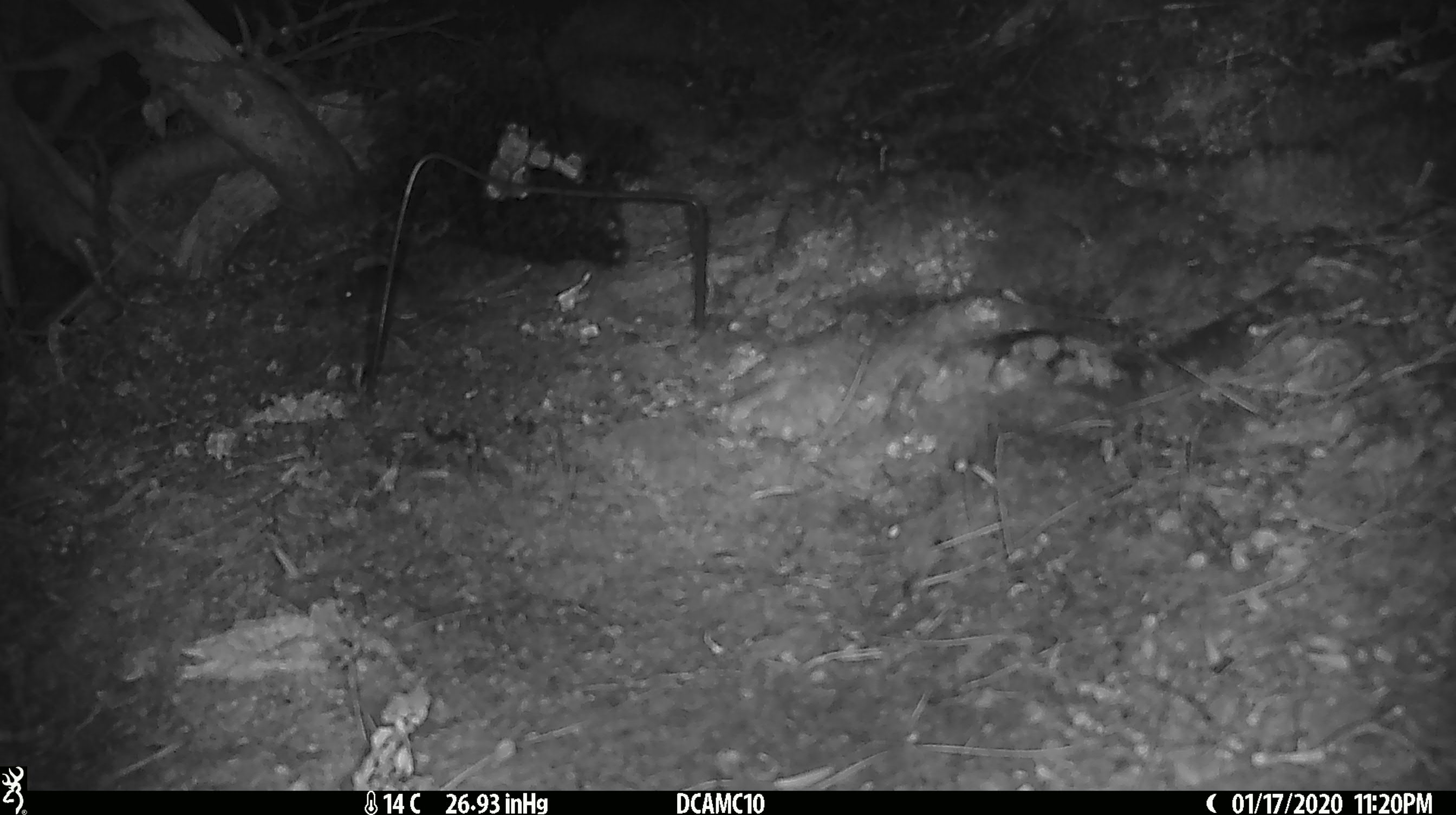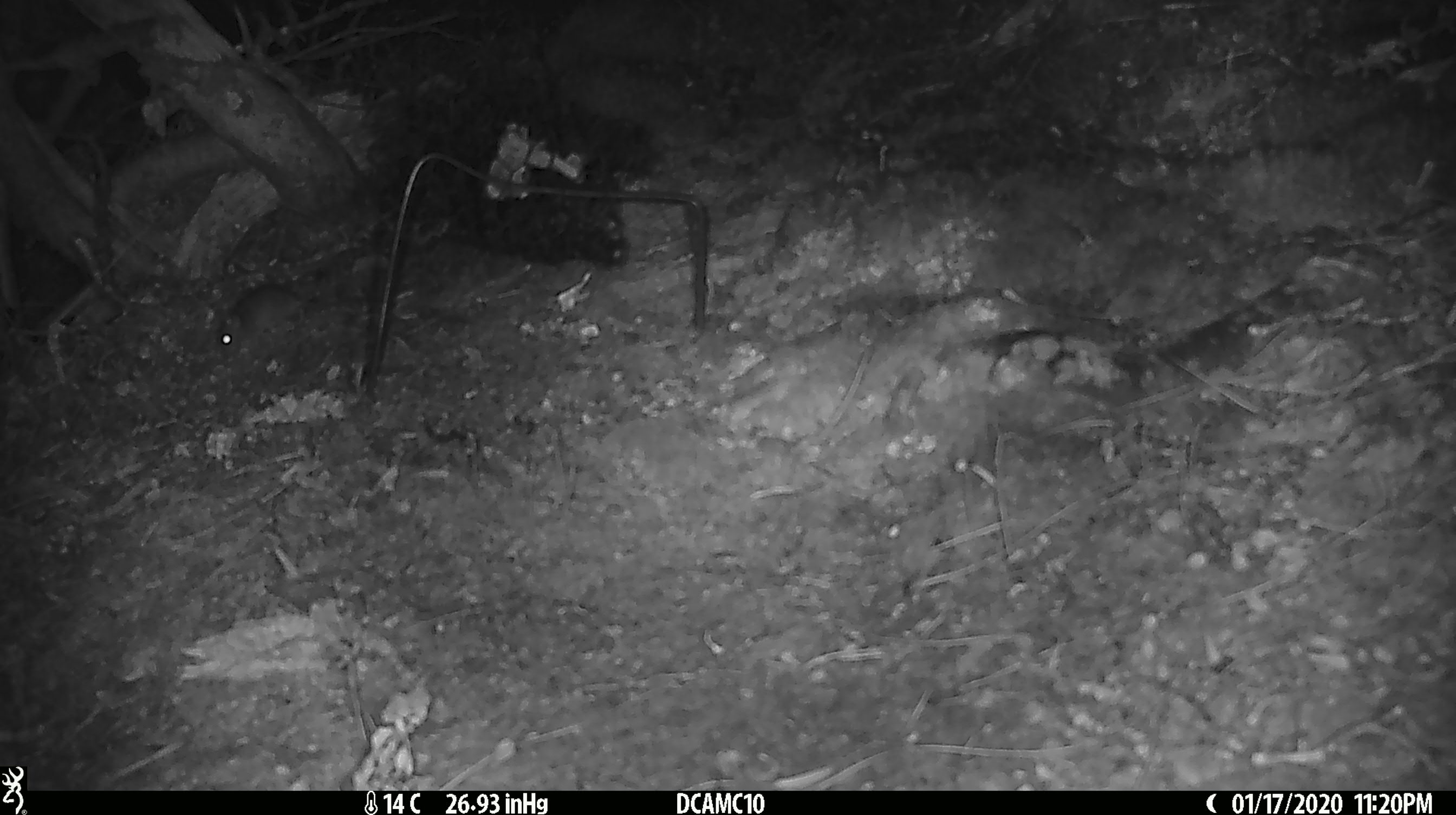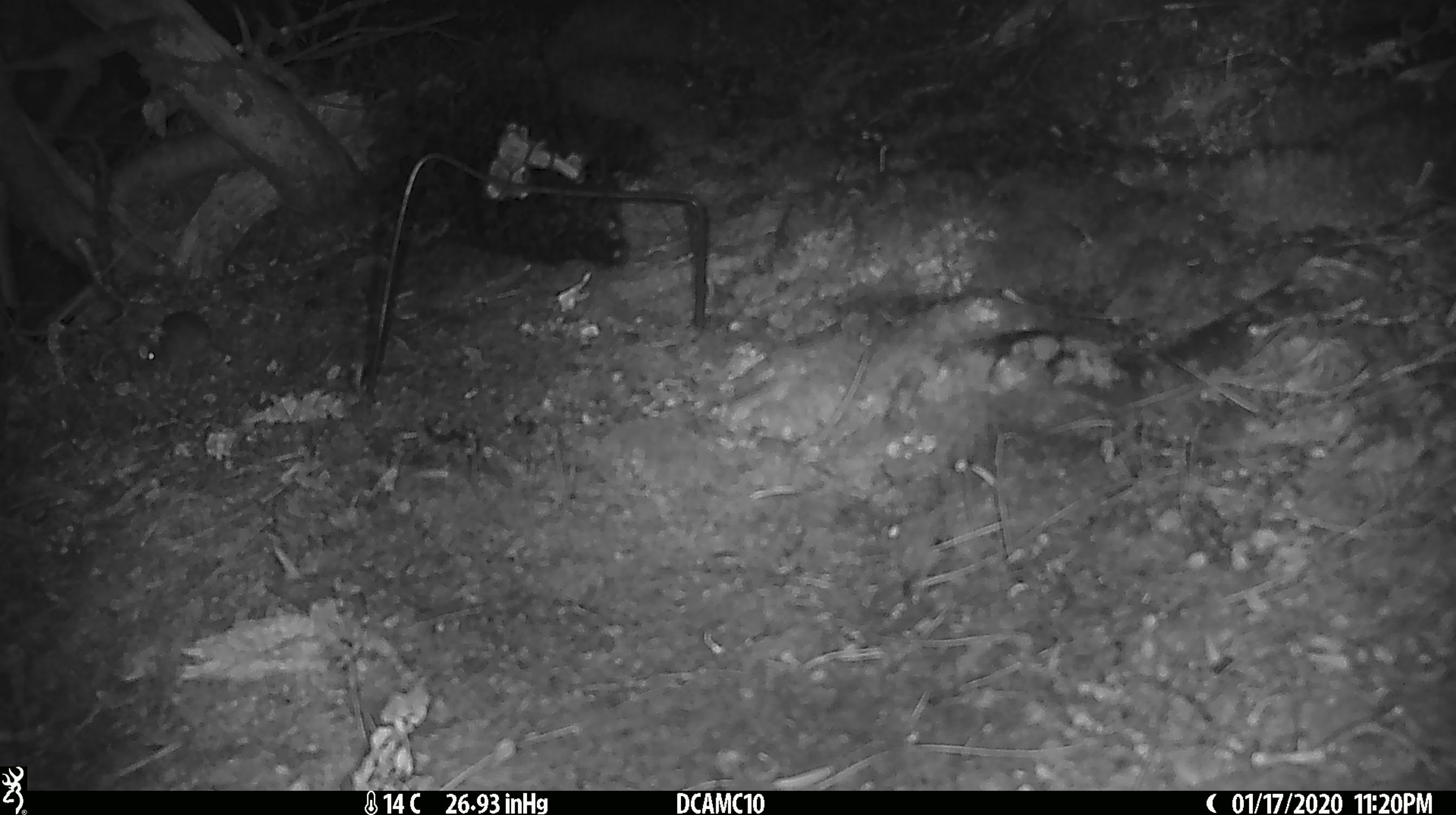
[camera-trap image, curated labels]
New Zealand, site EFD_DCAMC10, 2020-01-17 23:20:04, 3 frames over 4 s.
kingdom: Animalia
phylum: Chordata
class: Mammalia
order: Rodentia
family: Muridae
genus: Mus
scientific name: Mus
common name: mouse